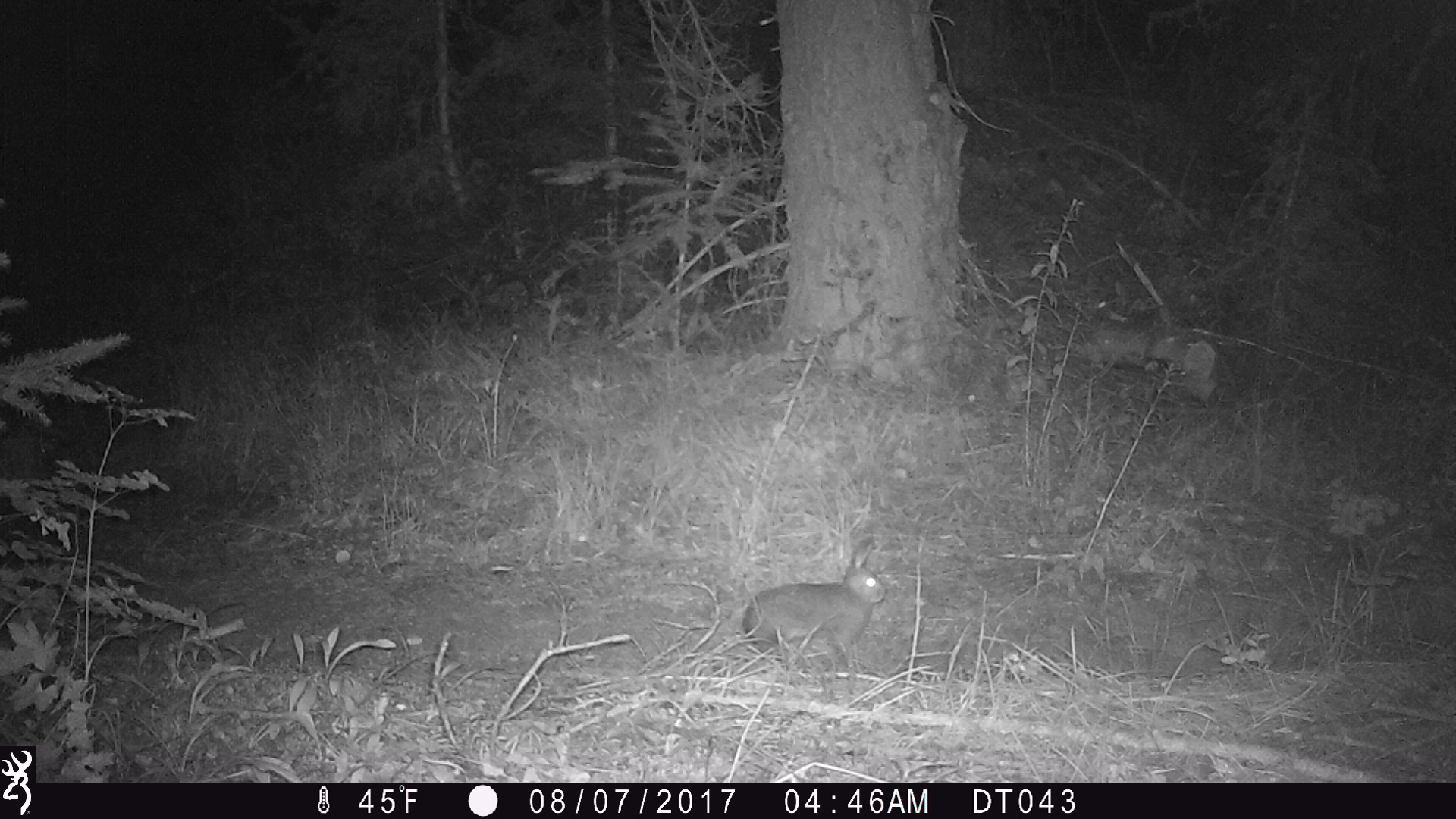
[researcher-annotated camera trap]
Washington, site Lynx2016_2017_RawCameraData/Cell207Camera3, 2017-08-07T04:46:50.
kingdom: Animalia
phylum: Chordata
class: Mammalia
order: Lagomorpha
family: Leporidae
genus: Lepus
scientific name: Lepus americanus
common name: snowshoe hare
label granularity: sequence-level